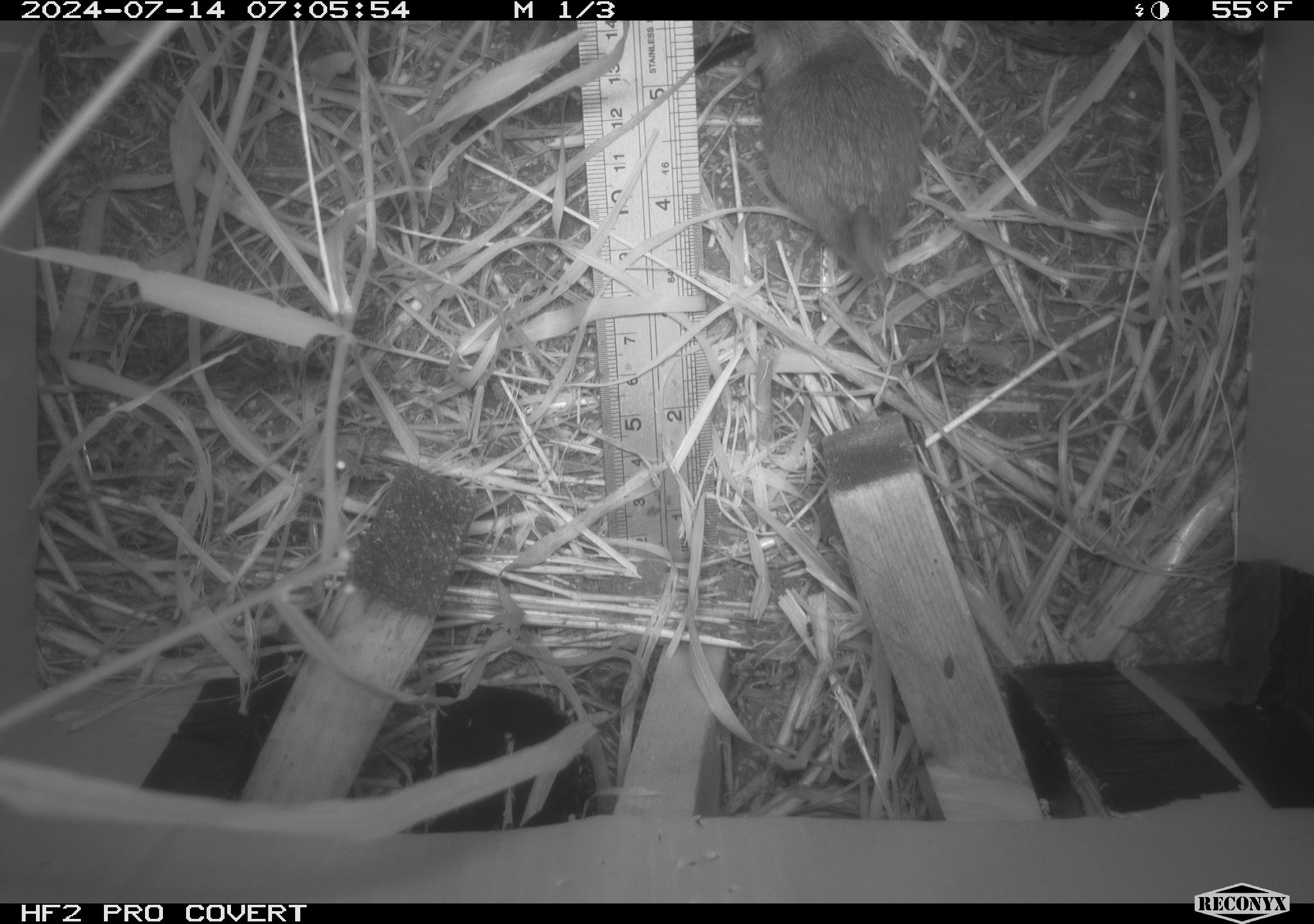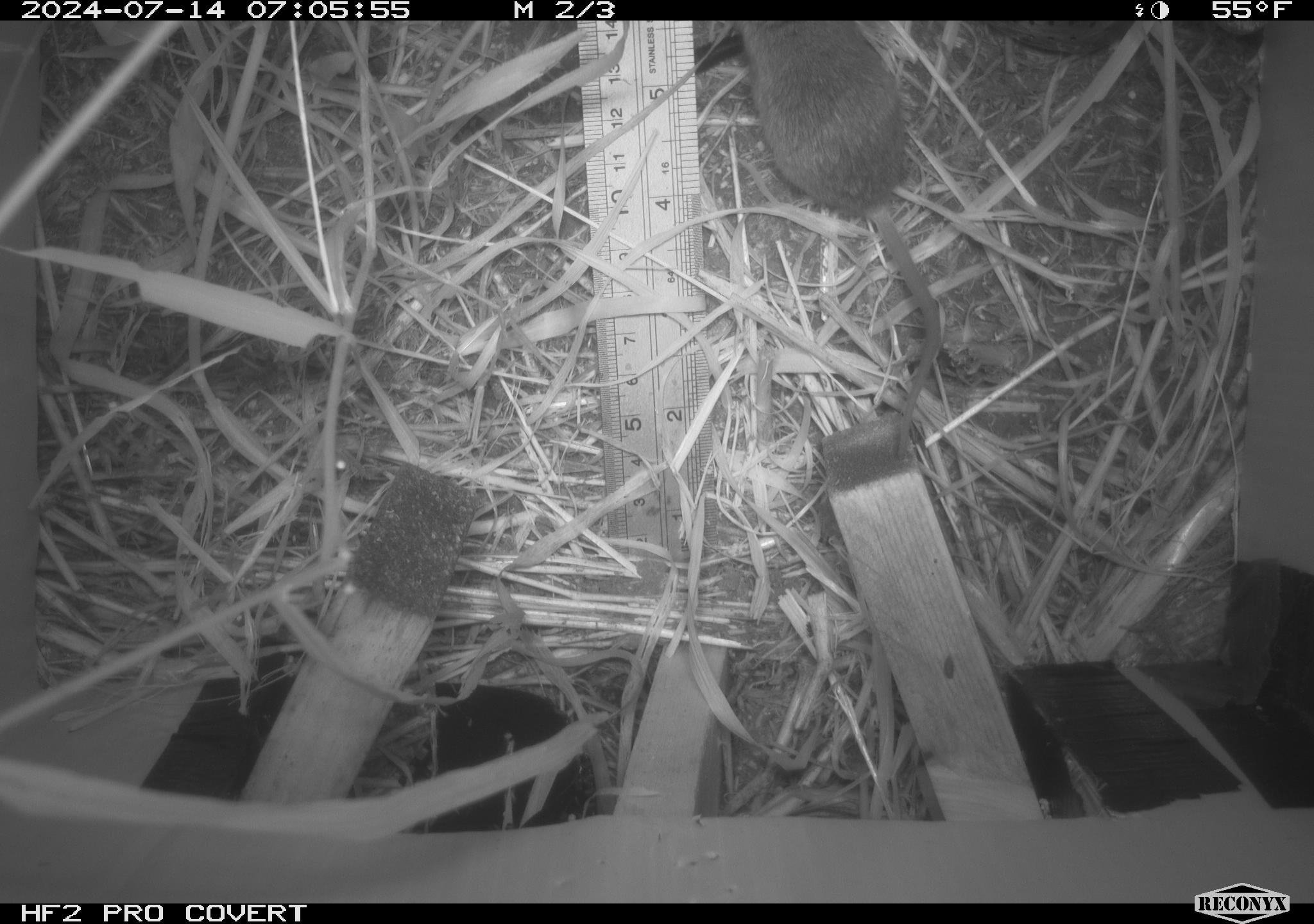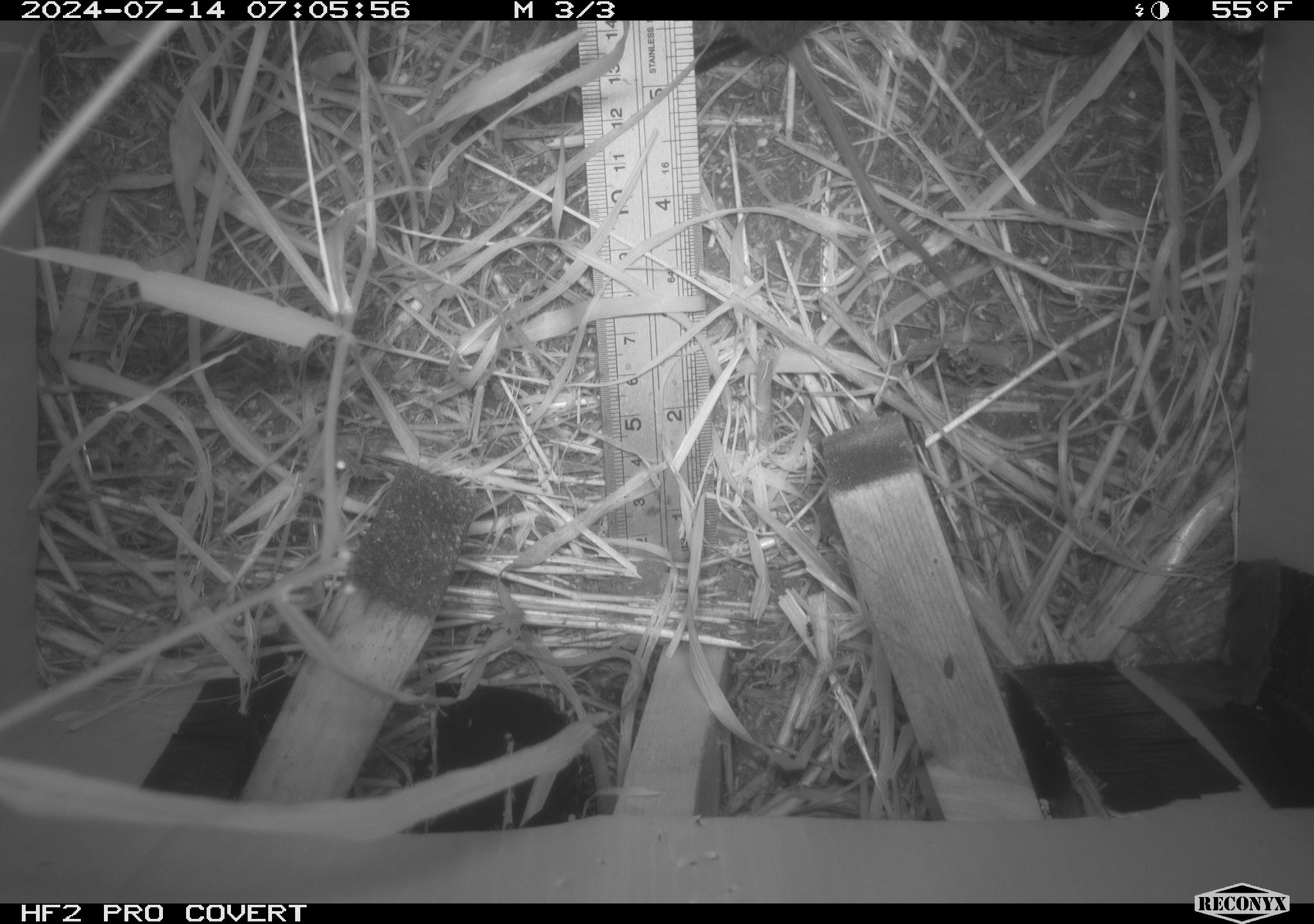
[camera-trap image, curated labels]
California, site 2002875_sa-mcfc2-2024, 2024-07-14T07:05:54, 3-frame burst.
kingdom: Animalia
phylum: Chordata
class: Mammalia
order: Rodentia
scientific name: Rodentia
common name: rodent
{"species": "rodent (Rodentia)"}